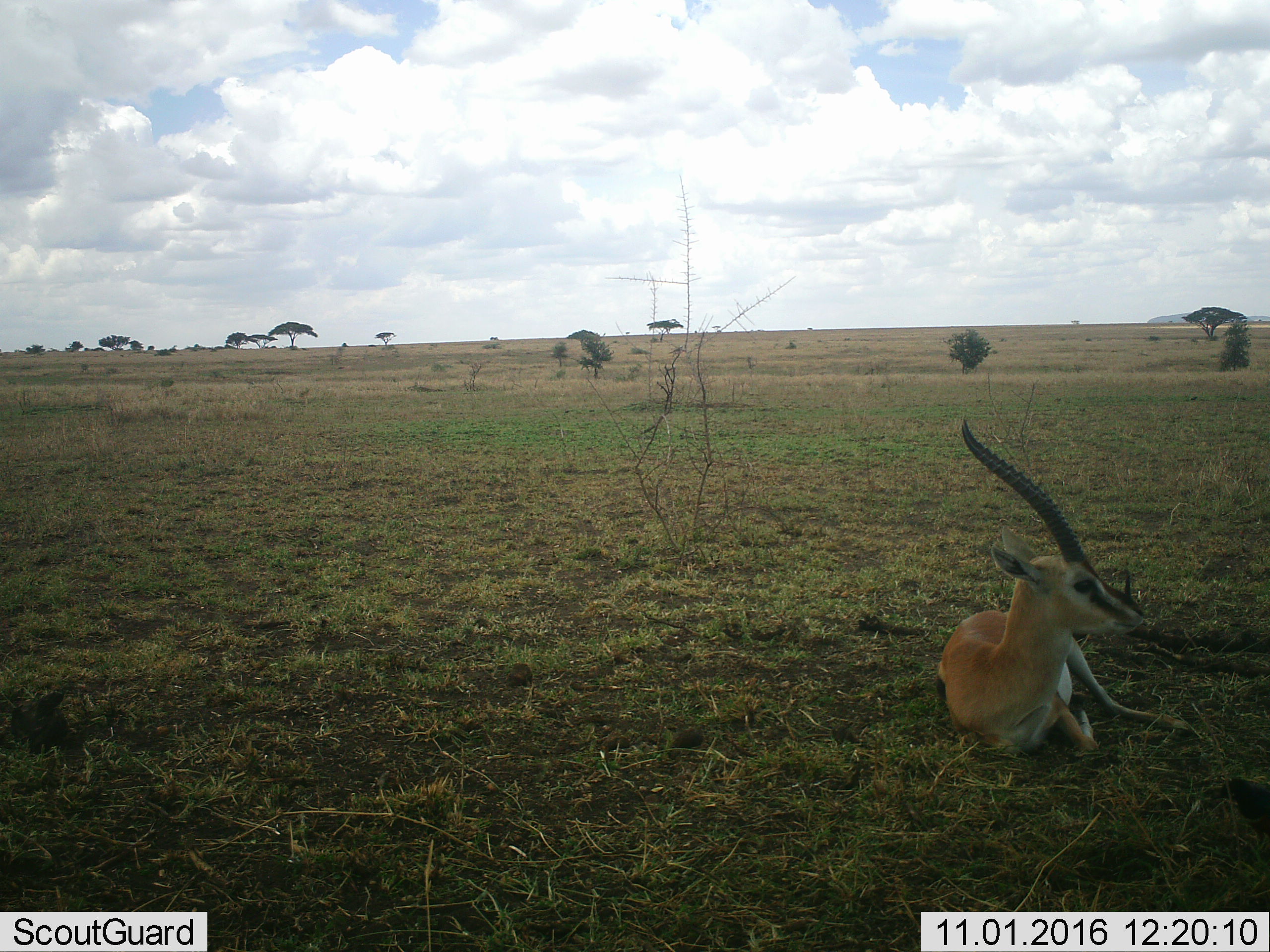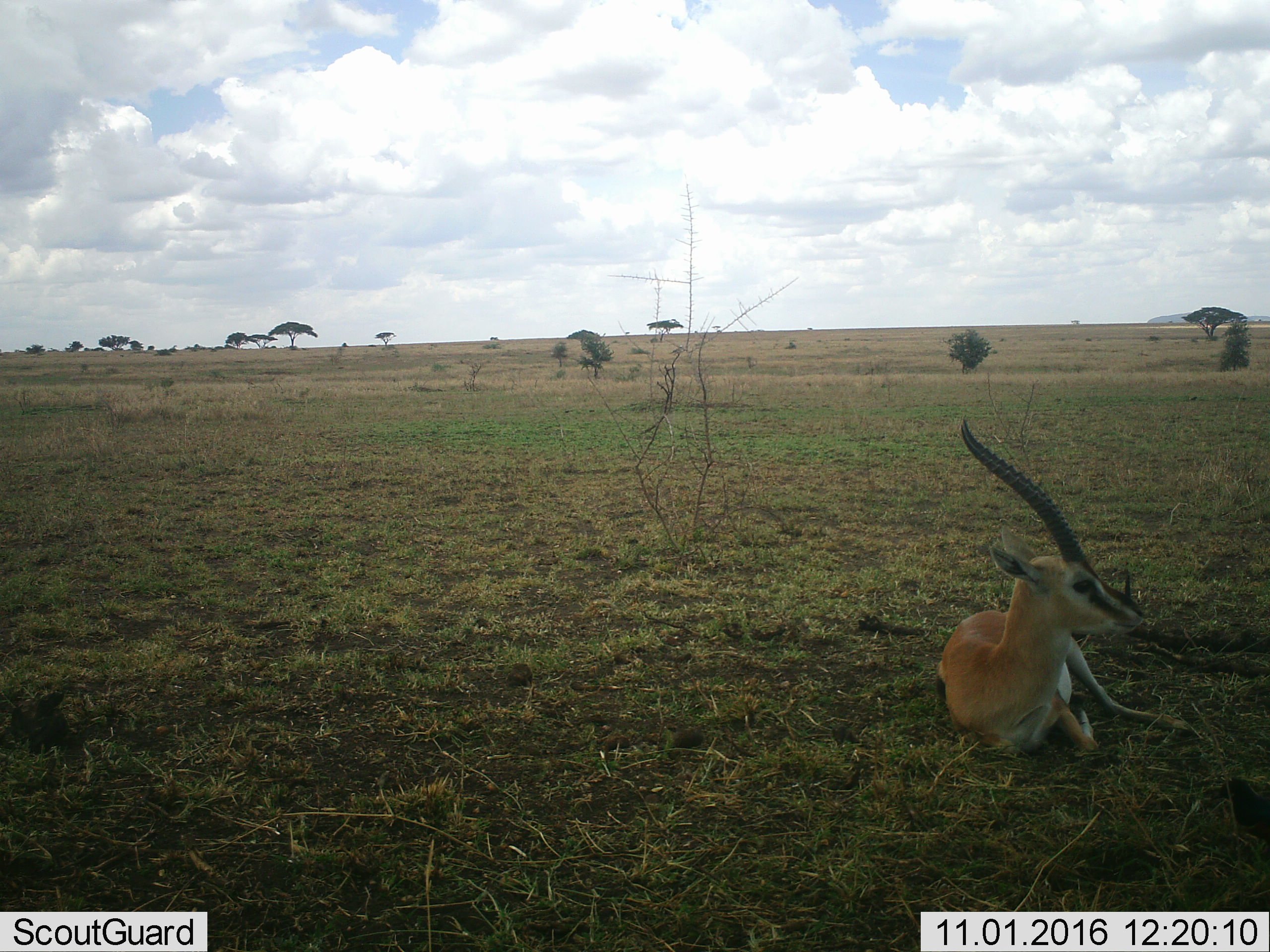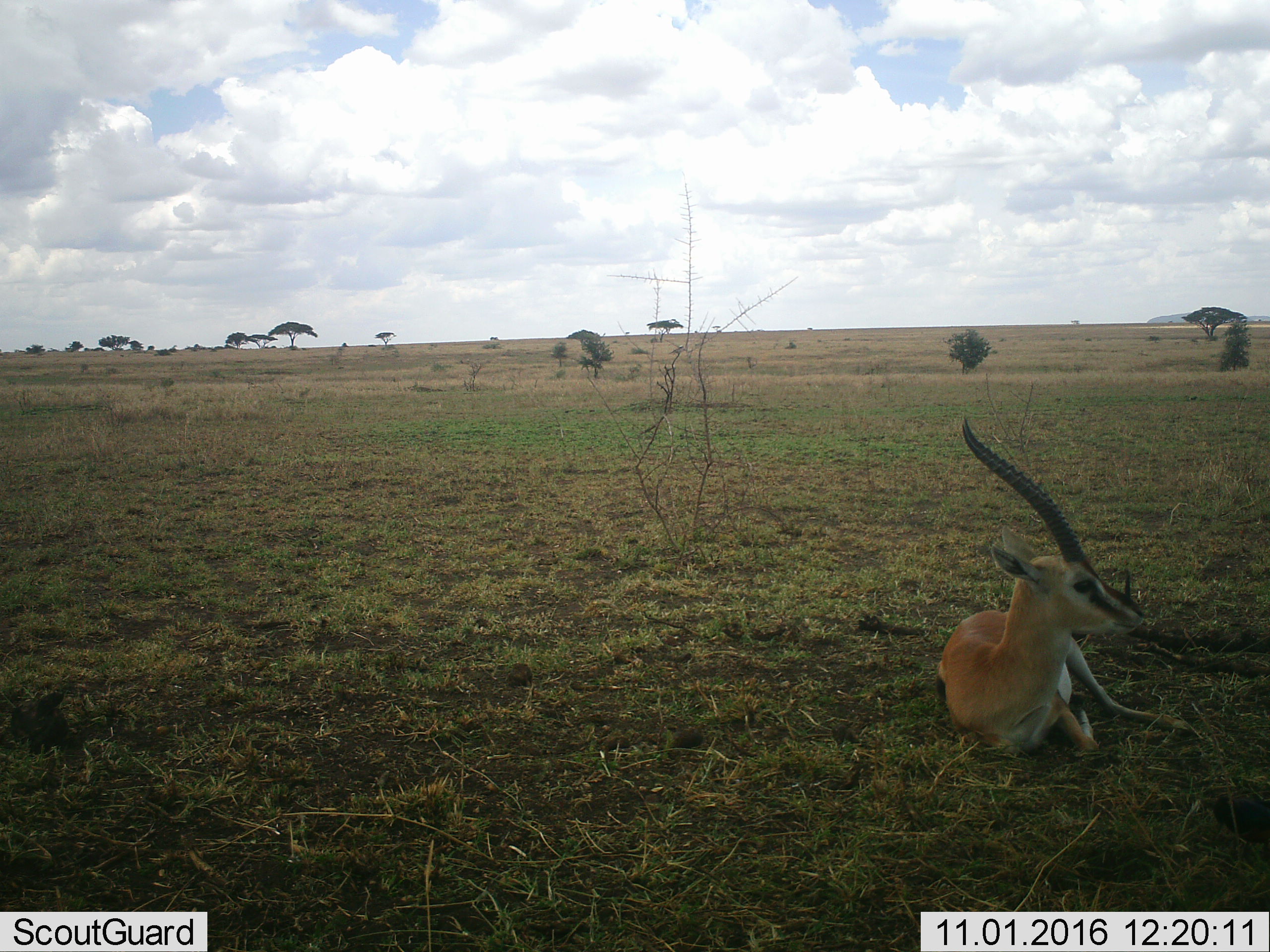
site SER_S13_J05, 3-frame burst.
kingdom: Animalia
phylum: Chordata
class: Mammalia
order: Artiodactyla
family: Bovidae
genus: Eudorcas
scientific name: Eudorcas thomsonii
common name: thomson's gazelle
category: gazellethomsons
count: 1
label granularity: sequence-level